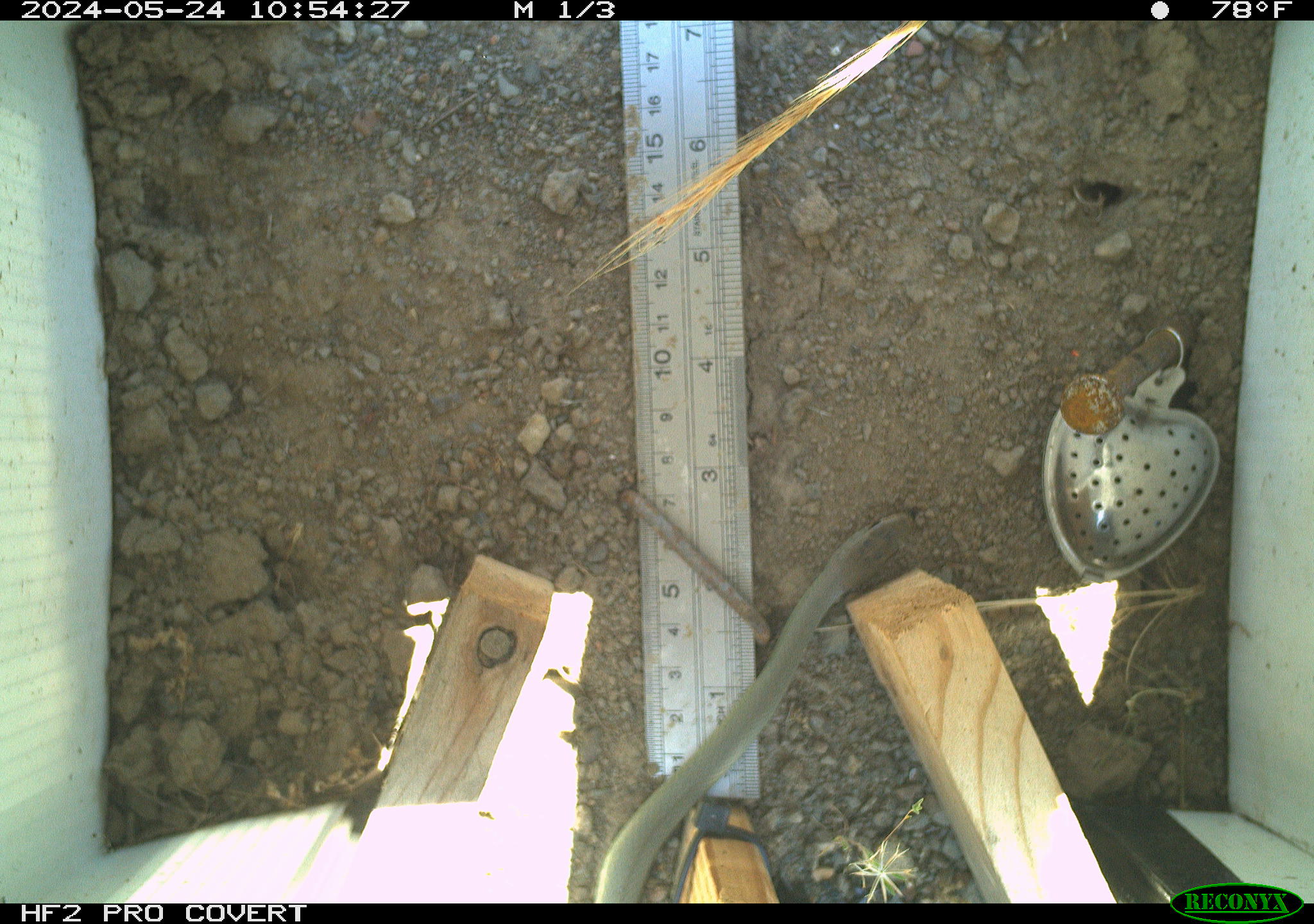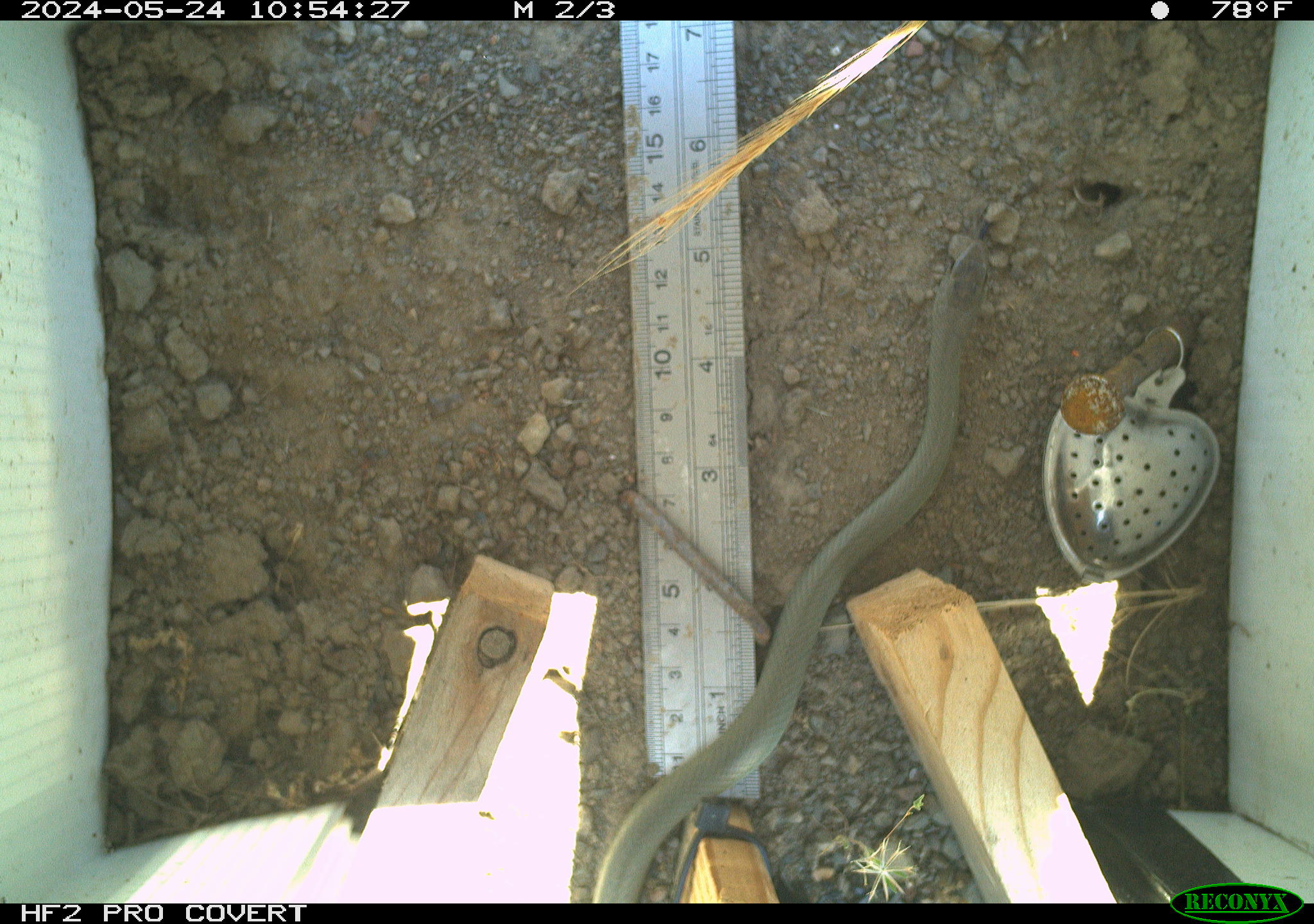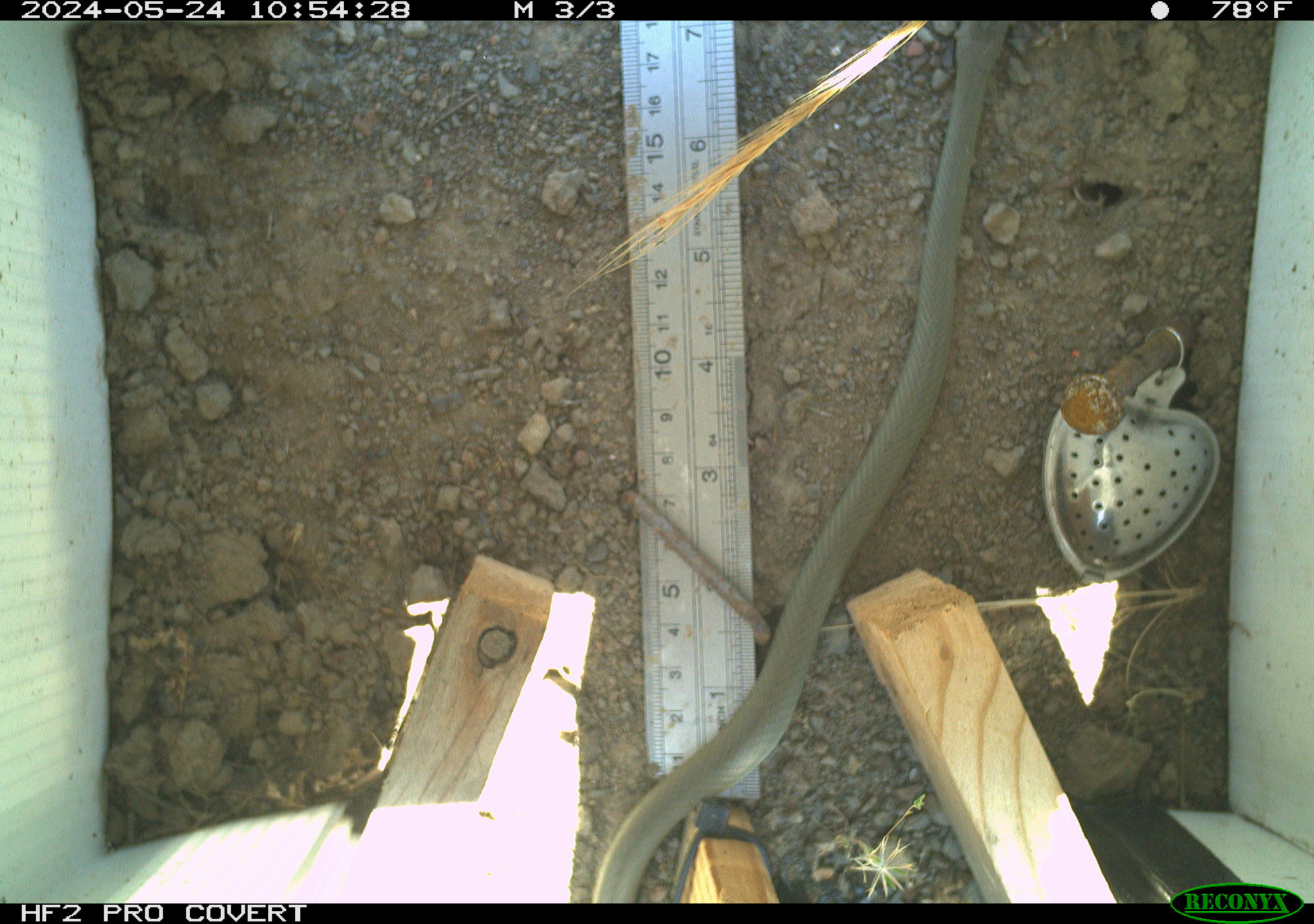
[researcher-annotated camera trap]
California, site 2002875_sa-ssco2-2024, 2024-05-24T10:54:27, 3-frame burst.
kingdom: Animalia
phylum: Chordata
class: Reptilia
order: Squamata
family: Colubridae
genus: Coluber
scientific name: Coluber constrictor mormon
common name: western yellow-bellied racer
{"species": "western yellow-bellied racer (Coluber constrictor mormon)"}